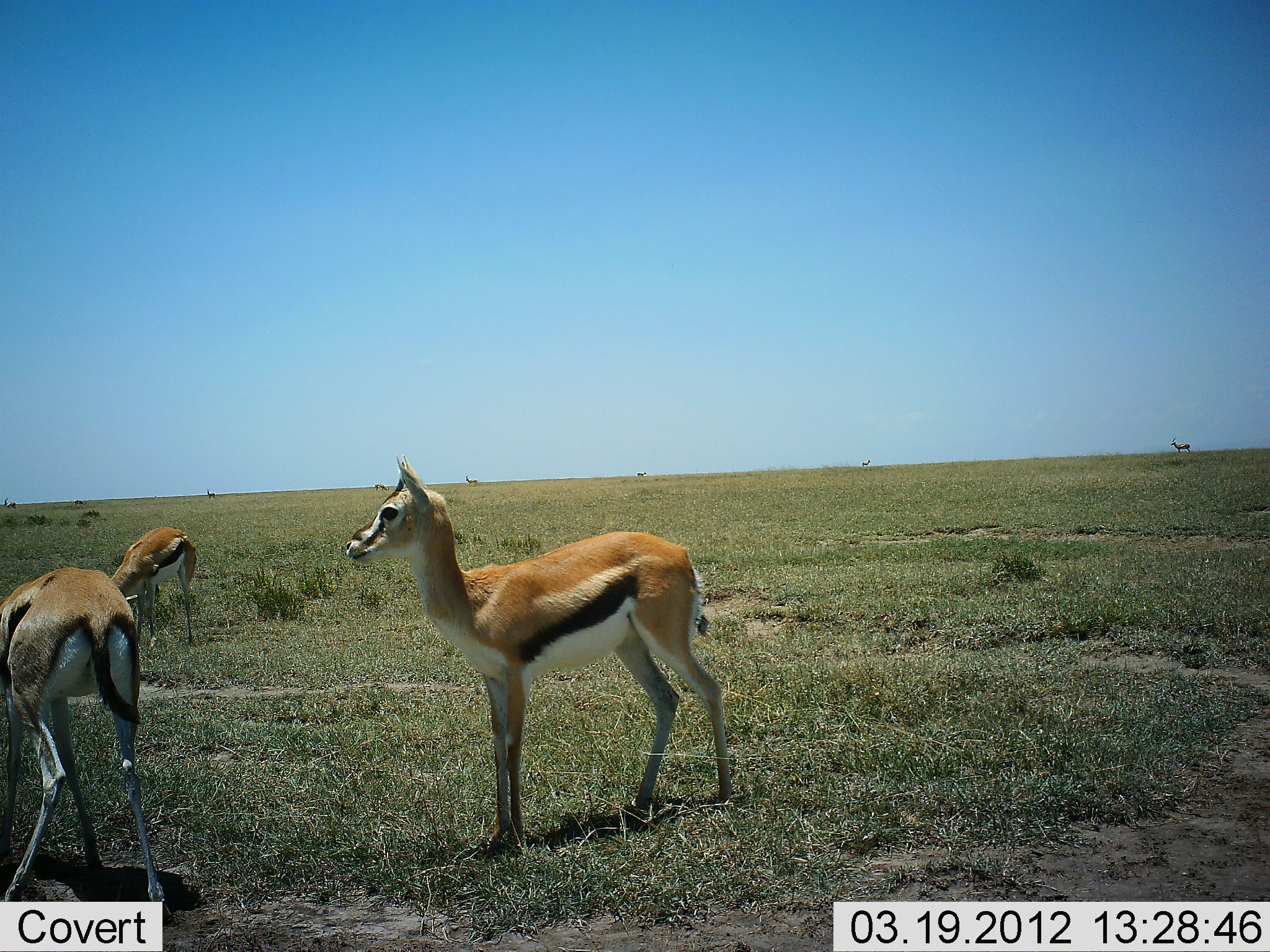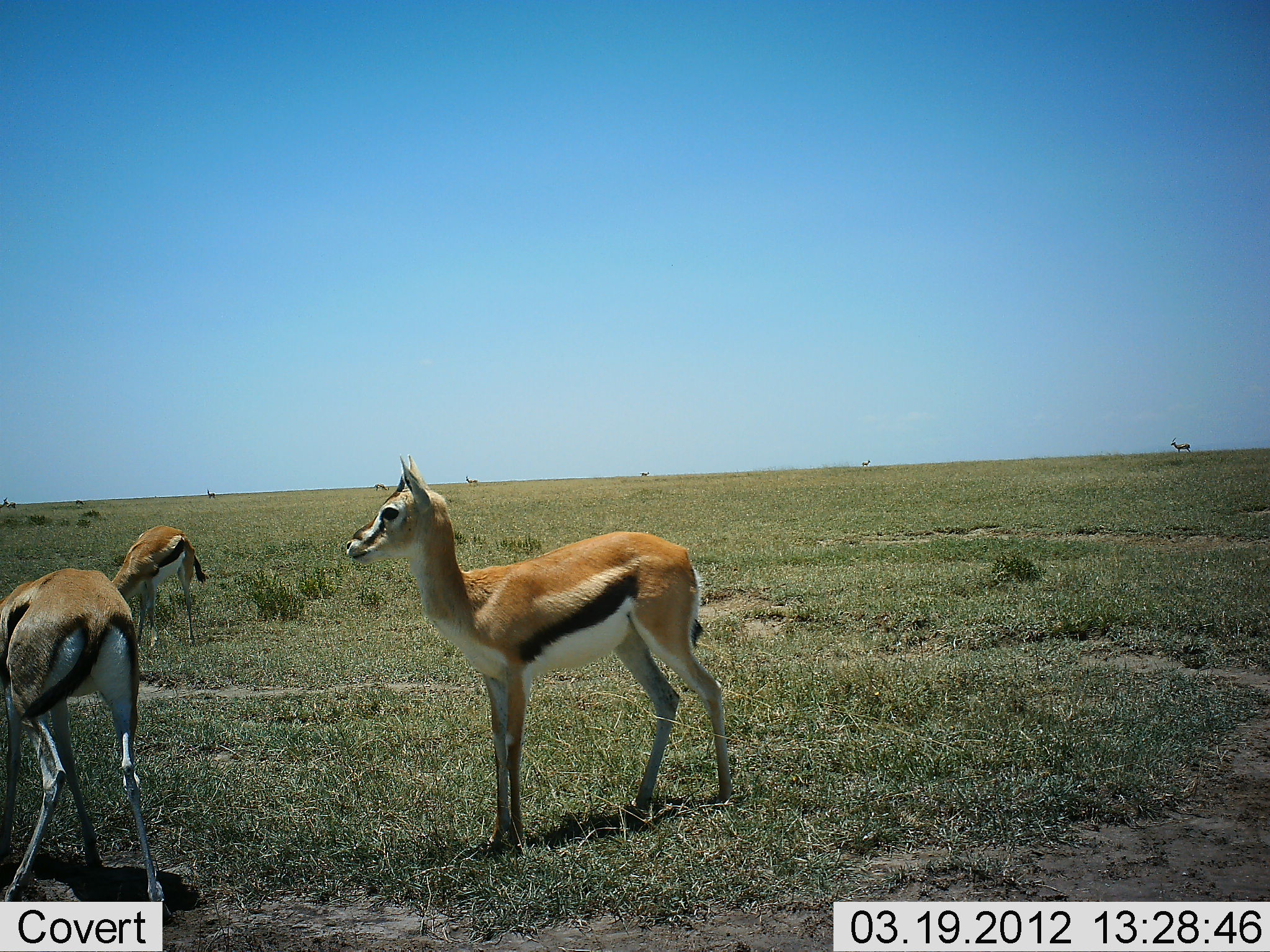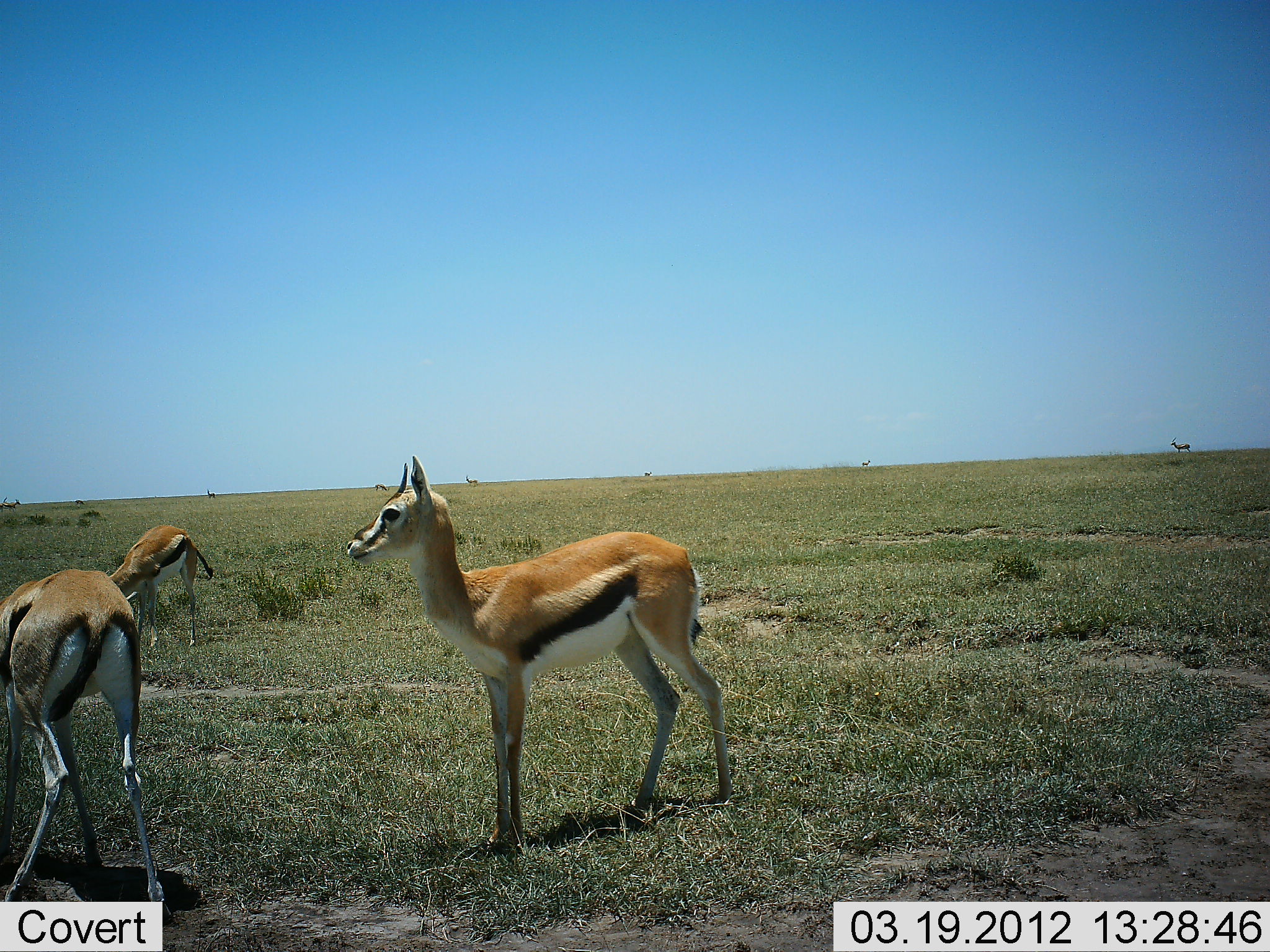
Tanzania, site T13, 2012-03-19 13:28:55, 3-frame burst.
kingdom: Animalia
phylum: Chordata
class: Mammalia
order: Artiodactyla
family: Bovidae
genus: Eudorcas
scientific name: Eudorcas thomsonii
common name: thomson's gazelle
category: gazellethomsons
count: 3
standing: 100%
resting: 0%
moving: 4%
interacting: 0%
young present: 4%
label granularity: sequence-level